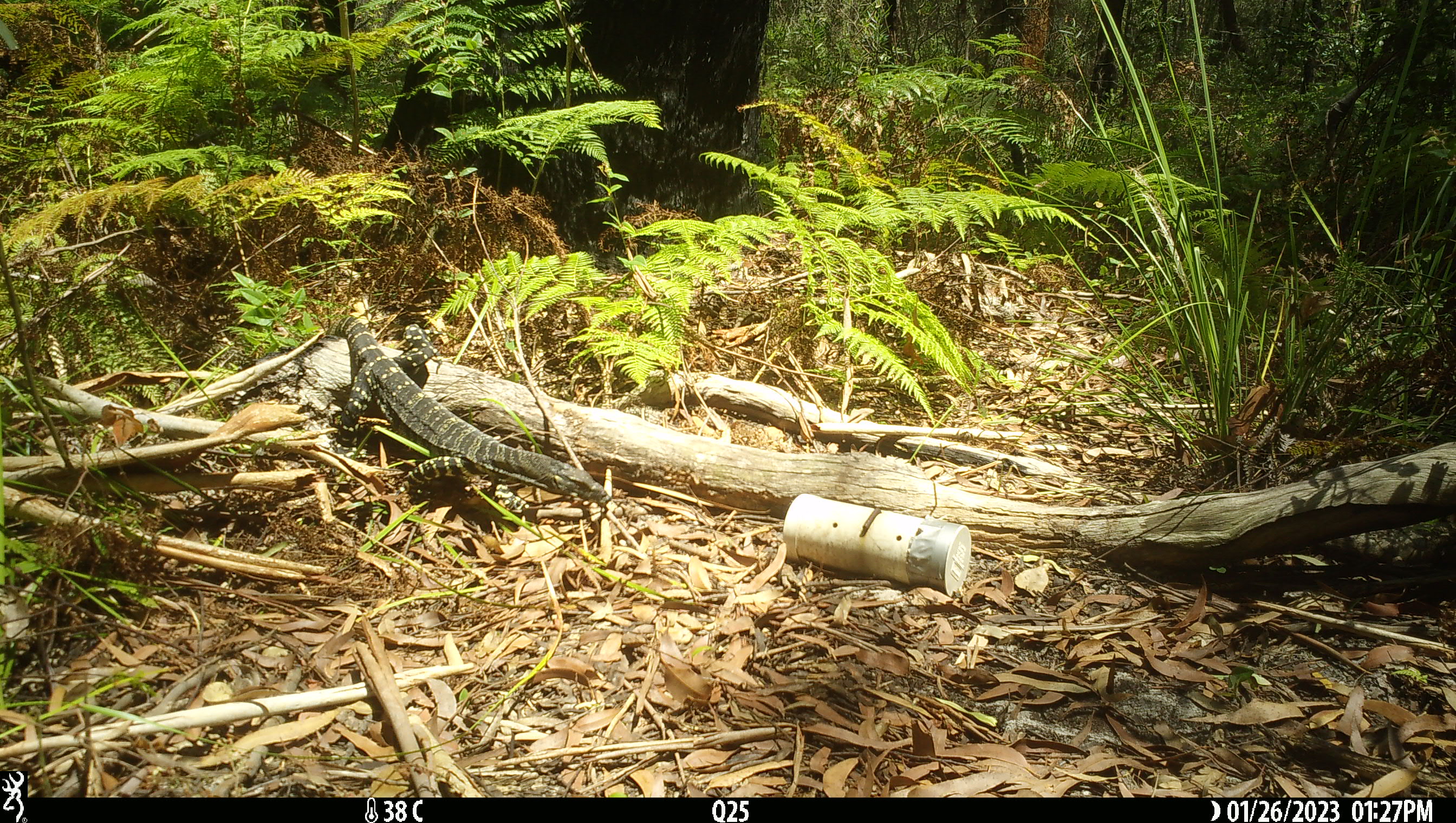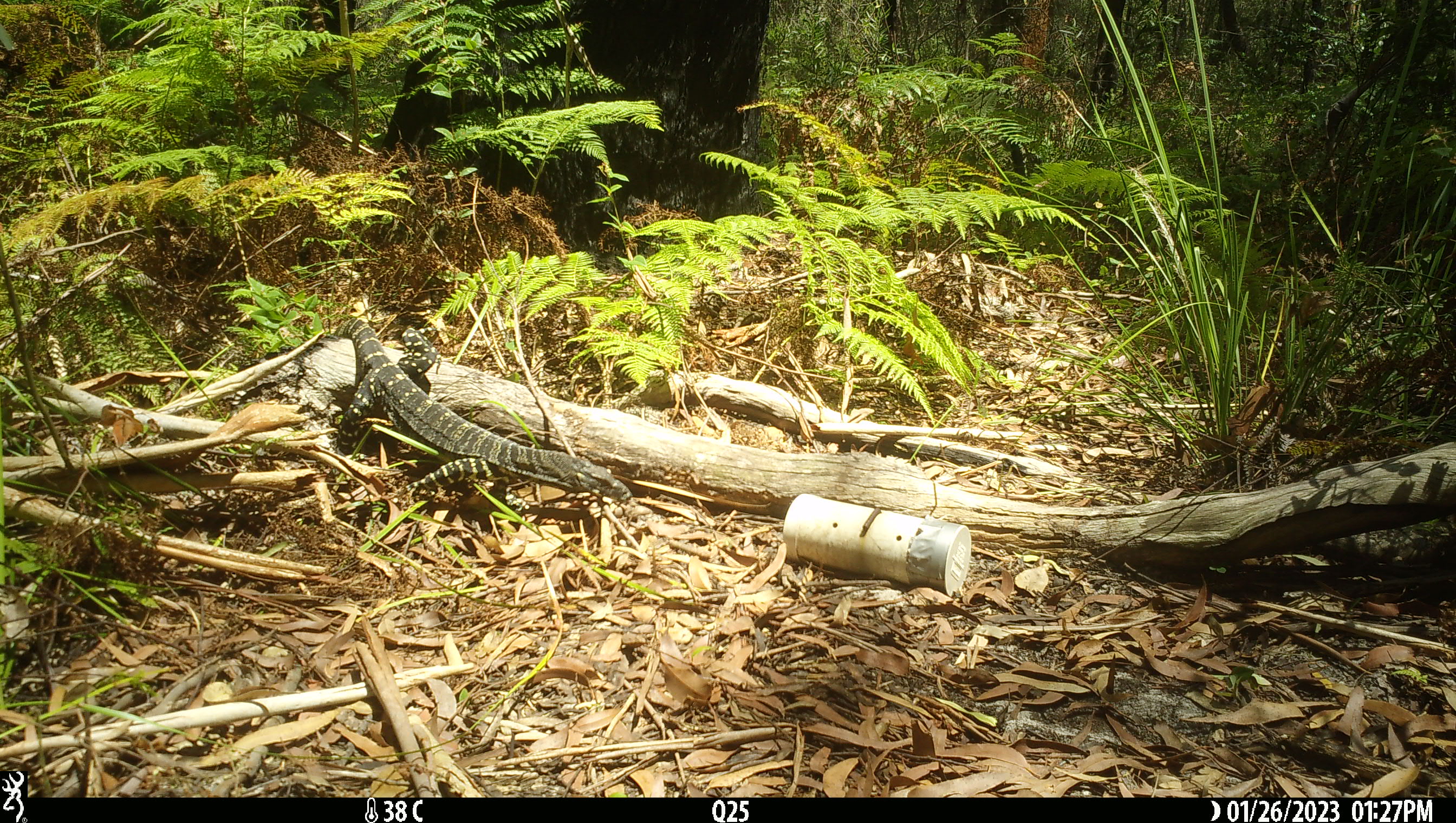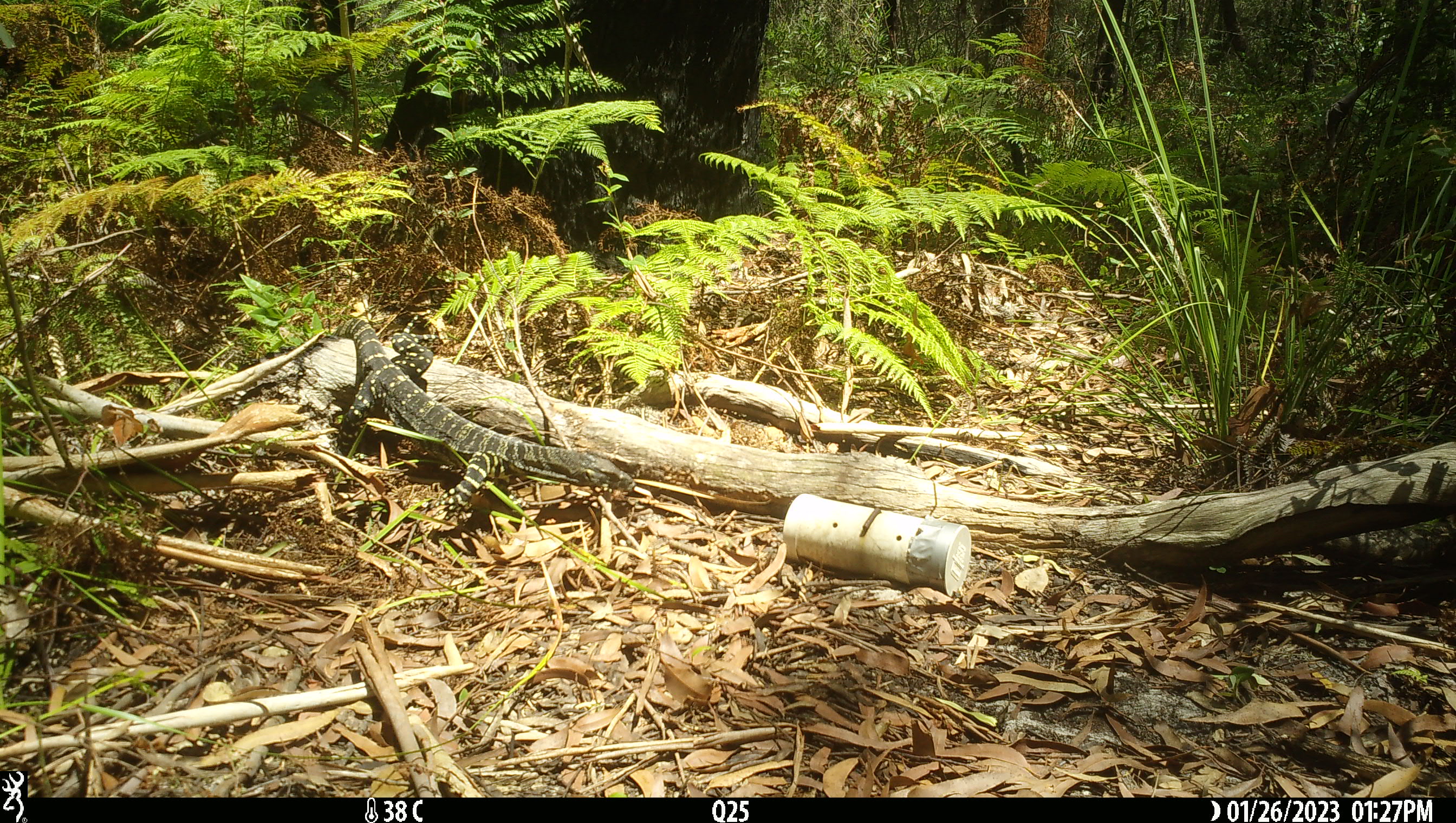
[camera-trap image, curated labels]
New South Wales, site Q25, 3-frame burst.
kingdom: Animalia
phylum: Chordata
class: Reptilia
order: Squamata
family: Varanidae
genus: Varanus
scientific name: Varanus varius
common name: lace monitor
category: goanna